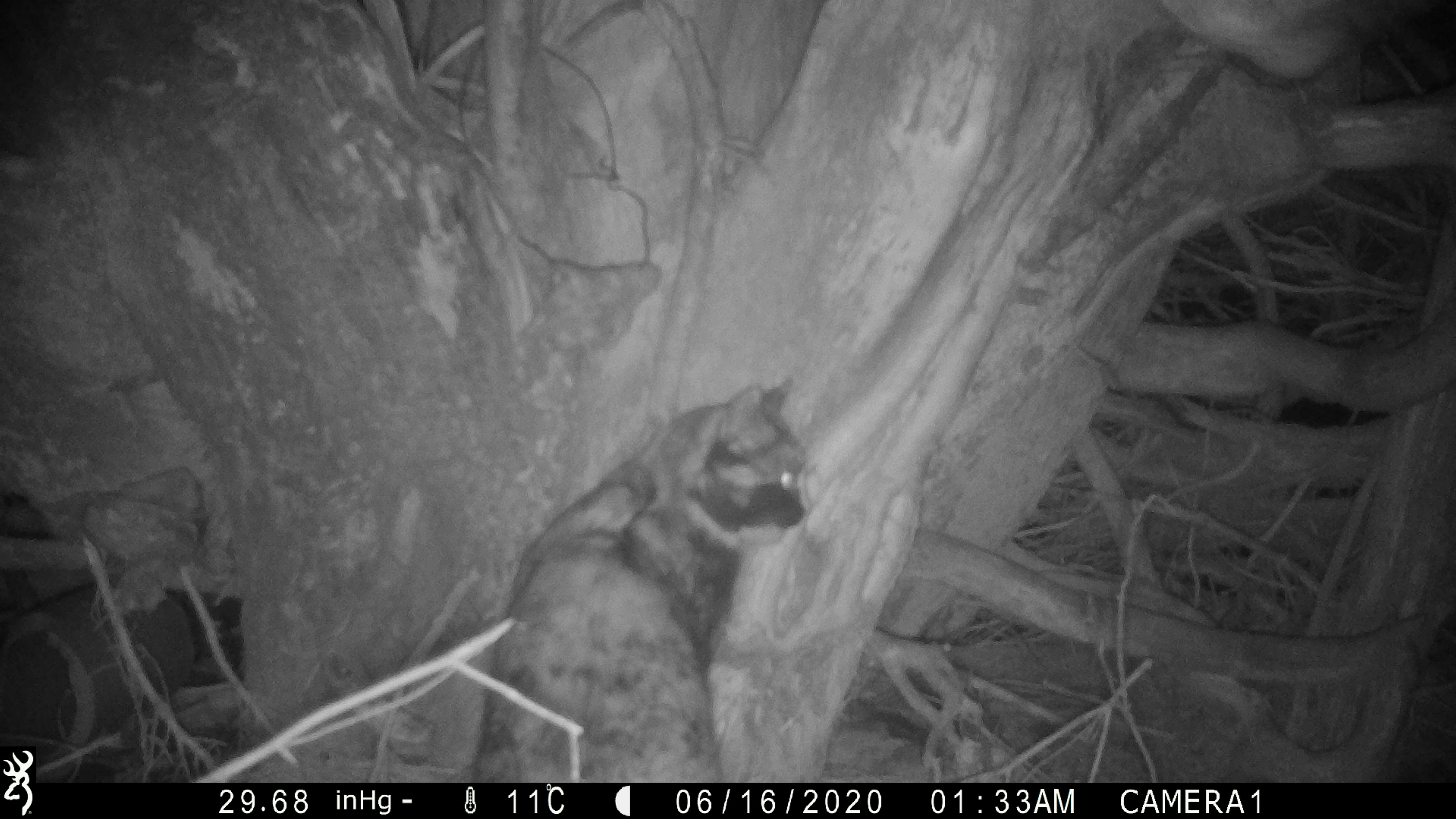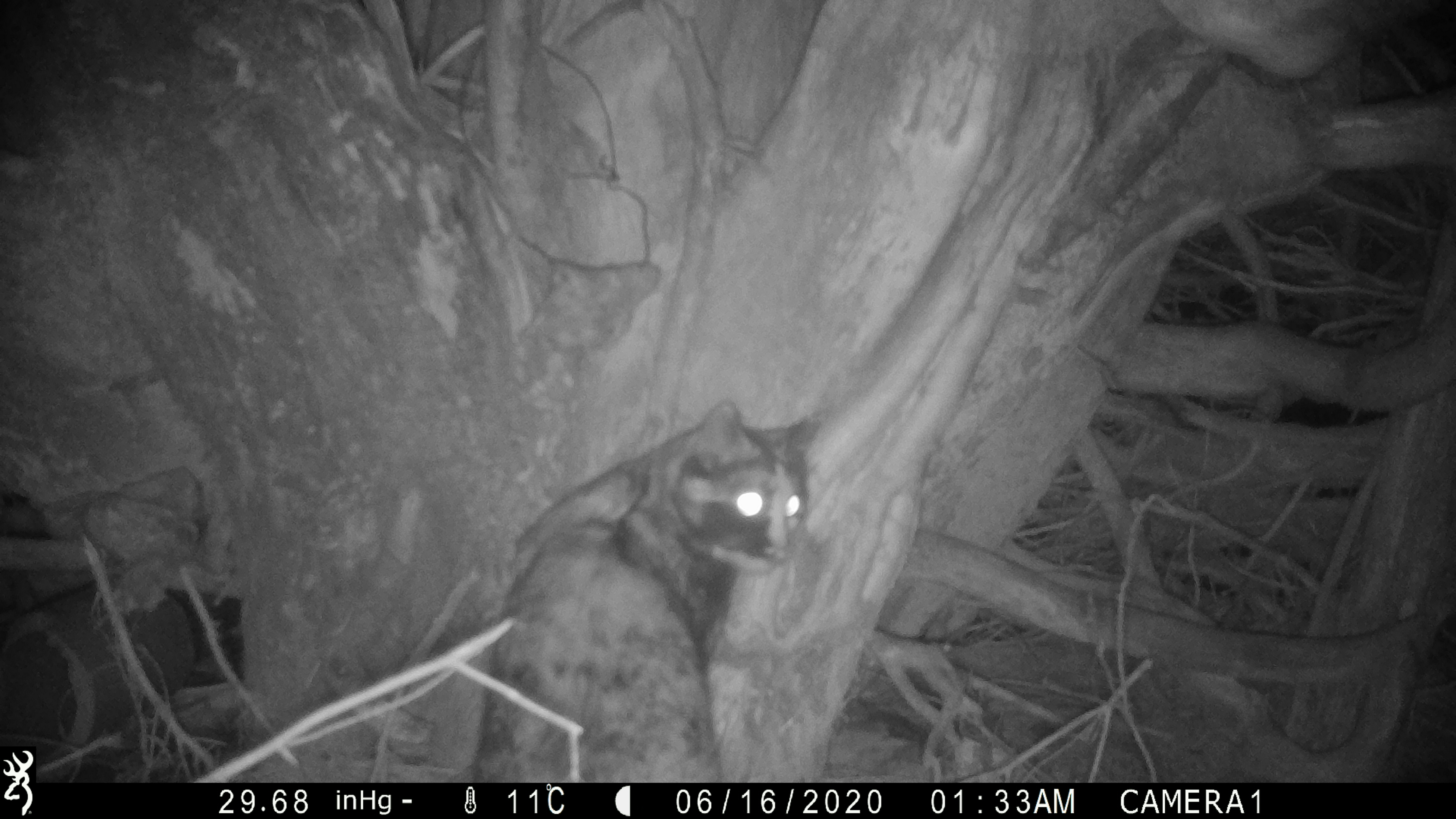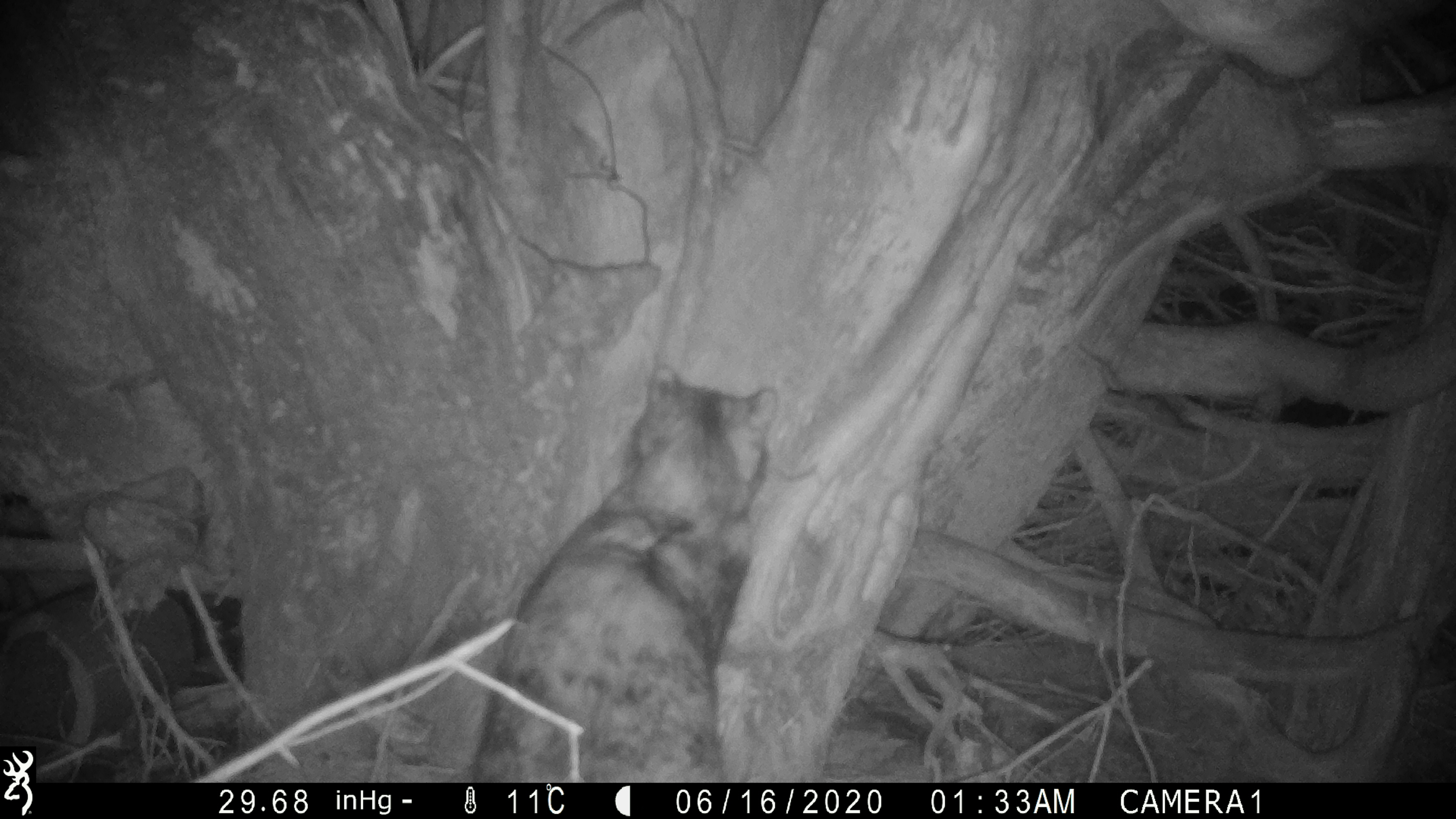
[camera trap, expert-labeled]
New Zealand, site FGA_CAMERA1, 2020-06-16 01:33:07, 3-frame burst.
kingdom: Animalia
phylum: Chordata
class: Mammalia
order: Carnivora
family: Felidae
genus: Felis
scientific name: Felis catus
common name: domestic cat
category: cat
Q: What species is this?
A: Cat (domestic cat) (Felis catus).